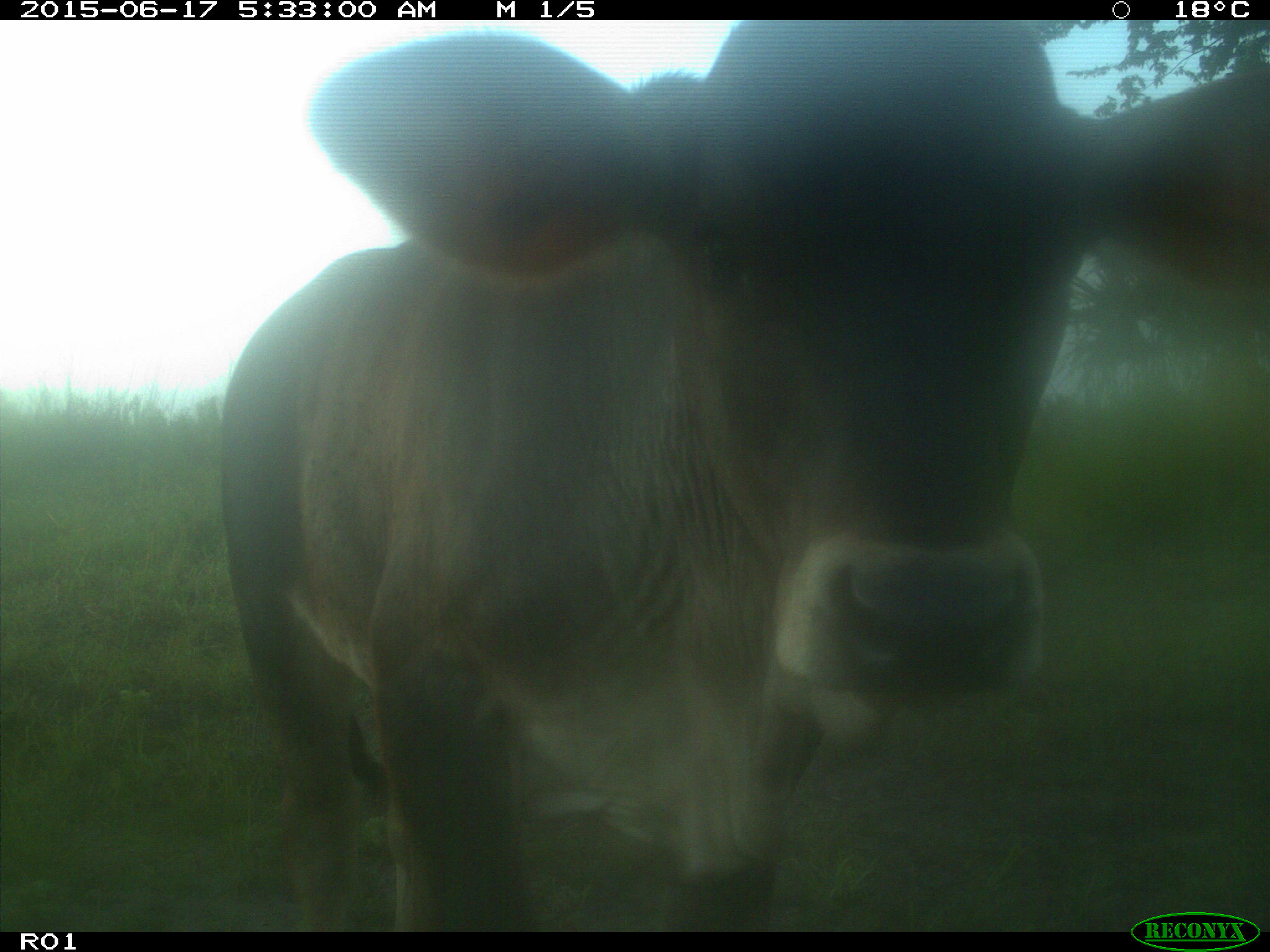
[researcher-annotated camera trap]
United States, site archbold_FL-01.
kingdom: Animalia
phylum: Chordata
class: Mammalia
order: Artiodactyla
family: Bovidae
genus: Bos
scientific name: Bos taurus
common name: domestic cow